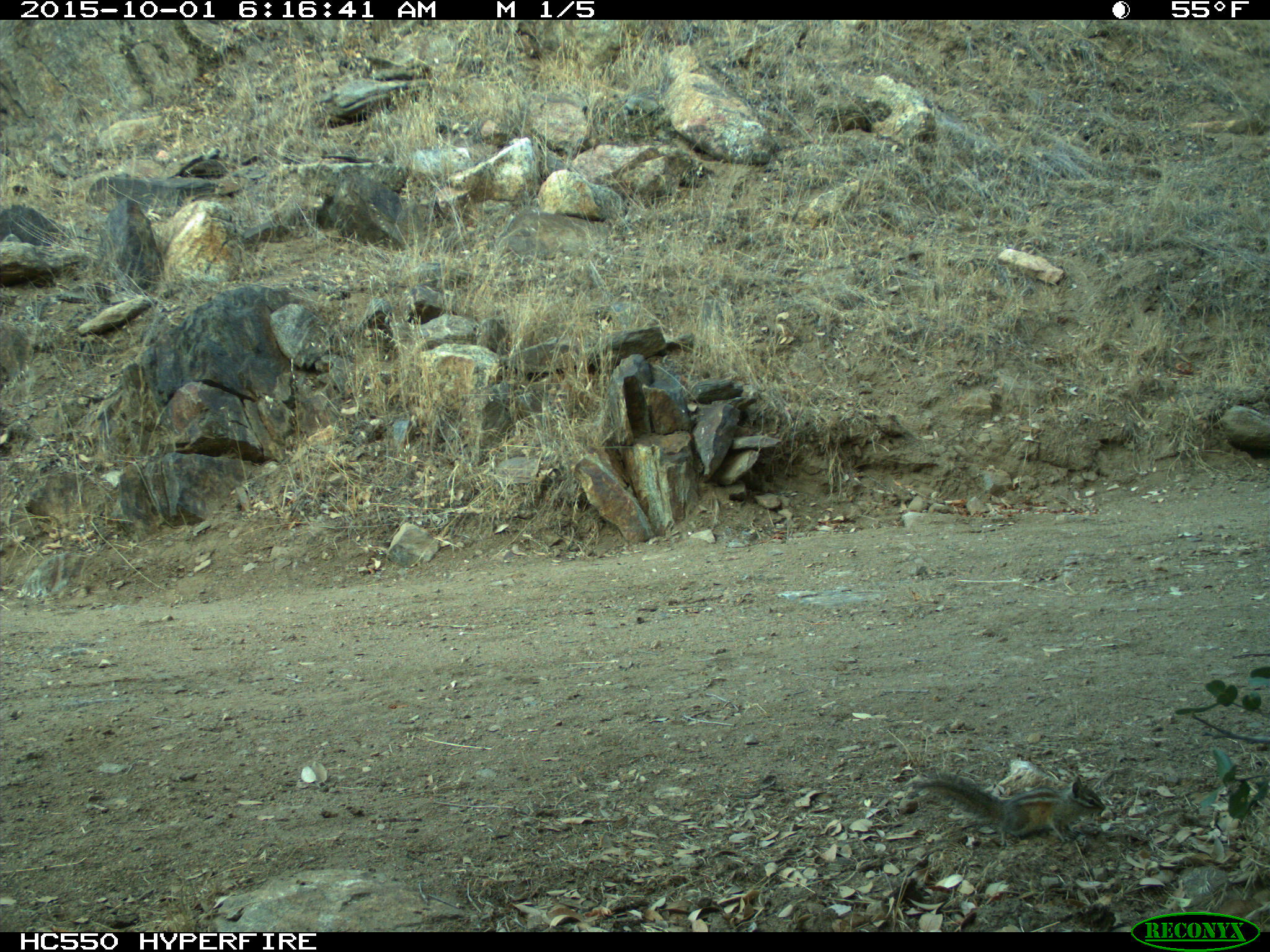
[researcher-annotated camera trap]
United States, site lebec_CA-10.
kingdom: Animalia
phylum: Chordata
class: Mammalia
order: Rodentia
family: Sciuridae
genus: Tamias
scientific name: Tamias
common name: chipmunk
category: unidentified chipmunk